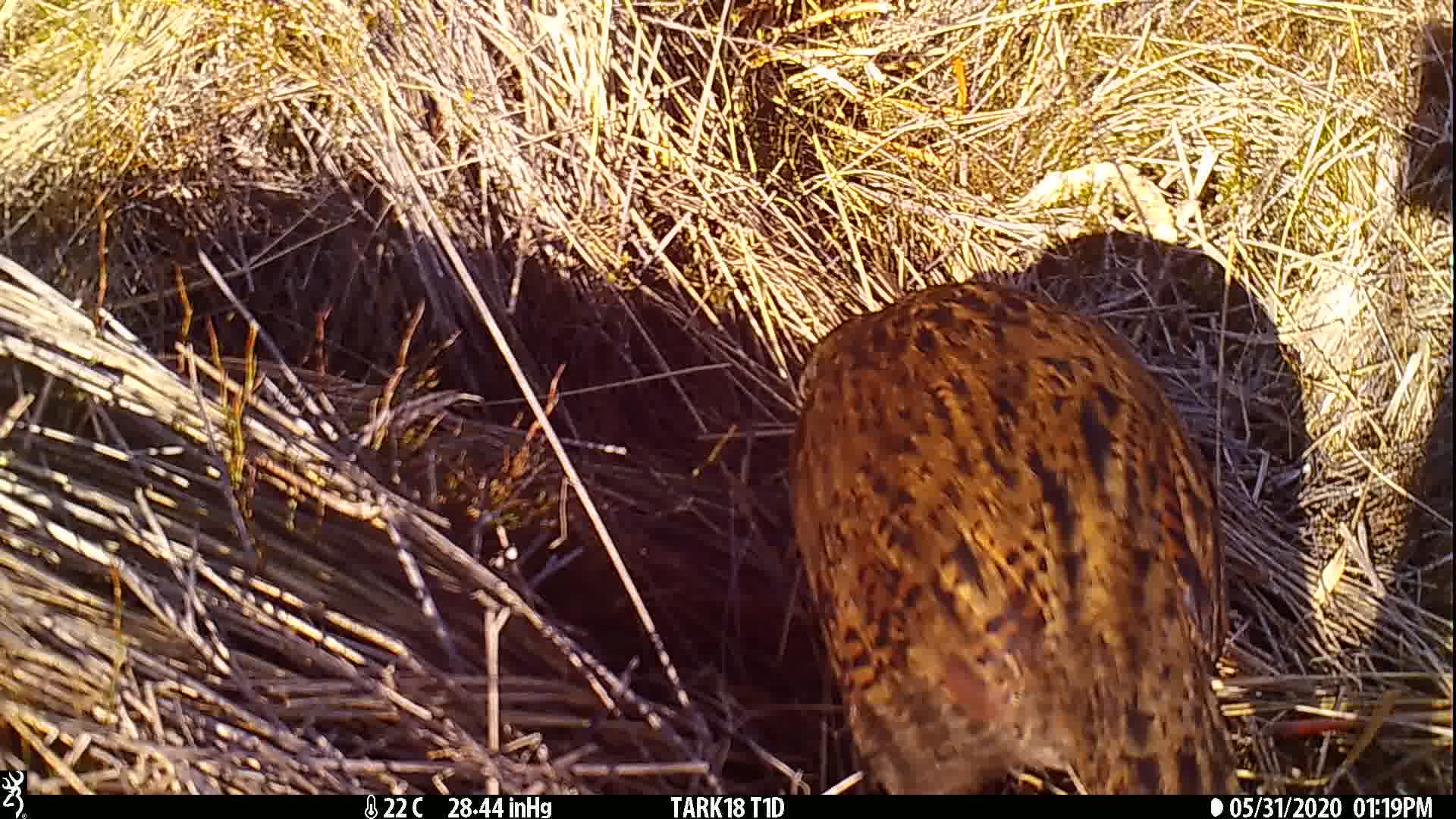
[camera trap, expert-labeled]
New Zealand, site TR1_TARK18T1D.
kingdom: Animalia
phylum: Chordata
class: Aves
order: Gruiformes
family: Rallidae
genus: Gallirallus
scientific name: Gallirallus australis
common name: weka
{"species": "weka (Gallirallus australis)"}